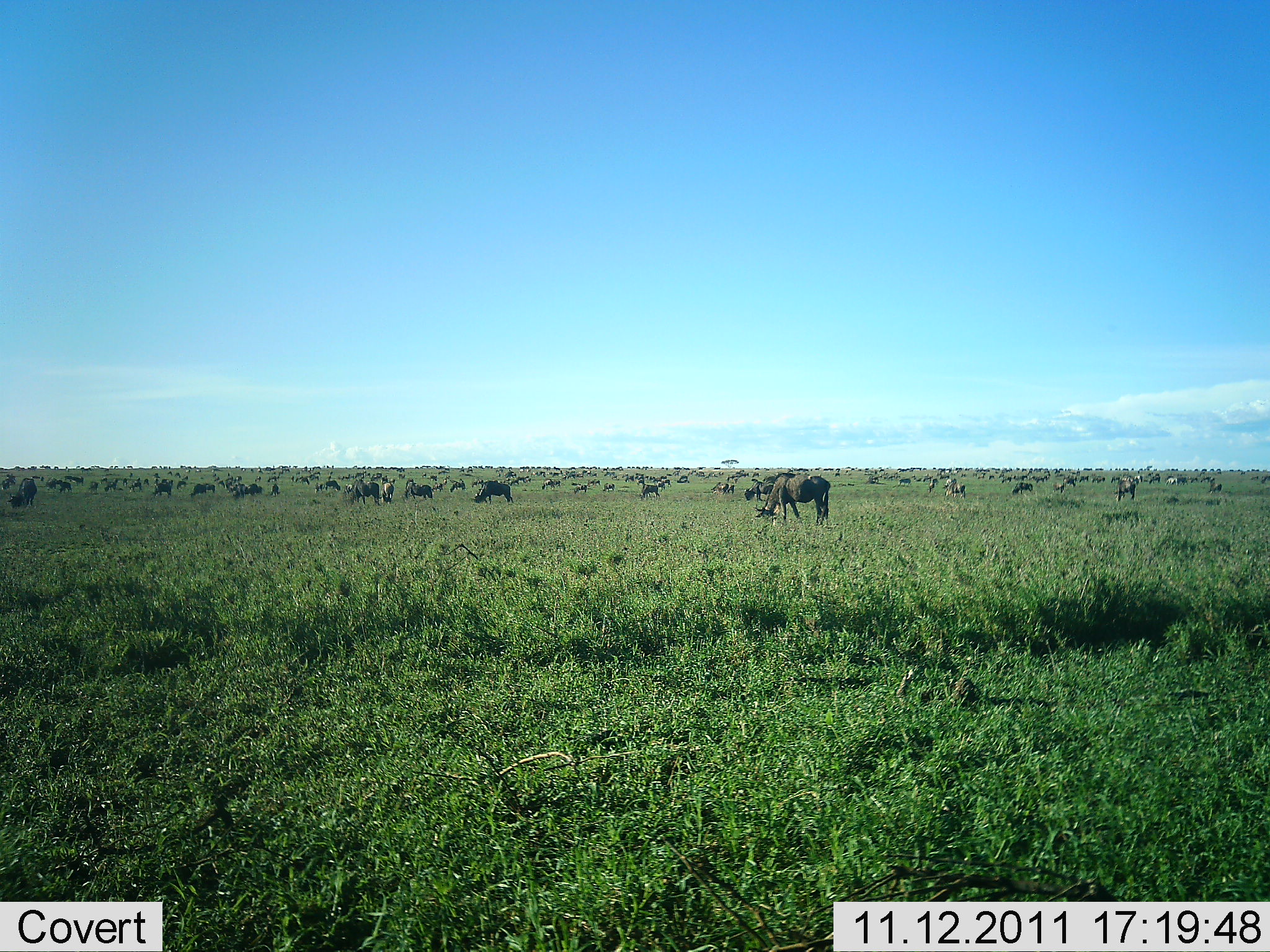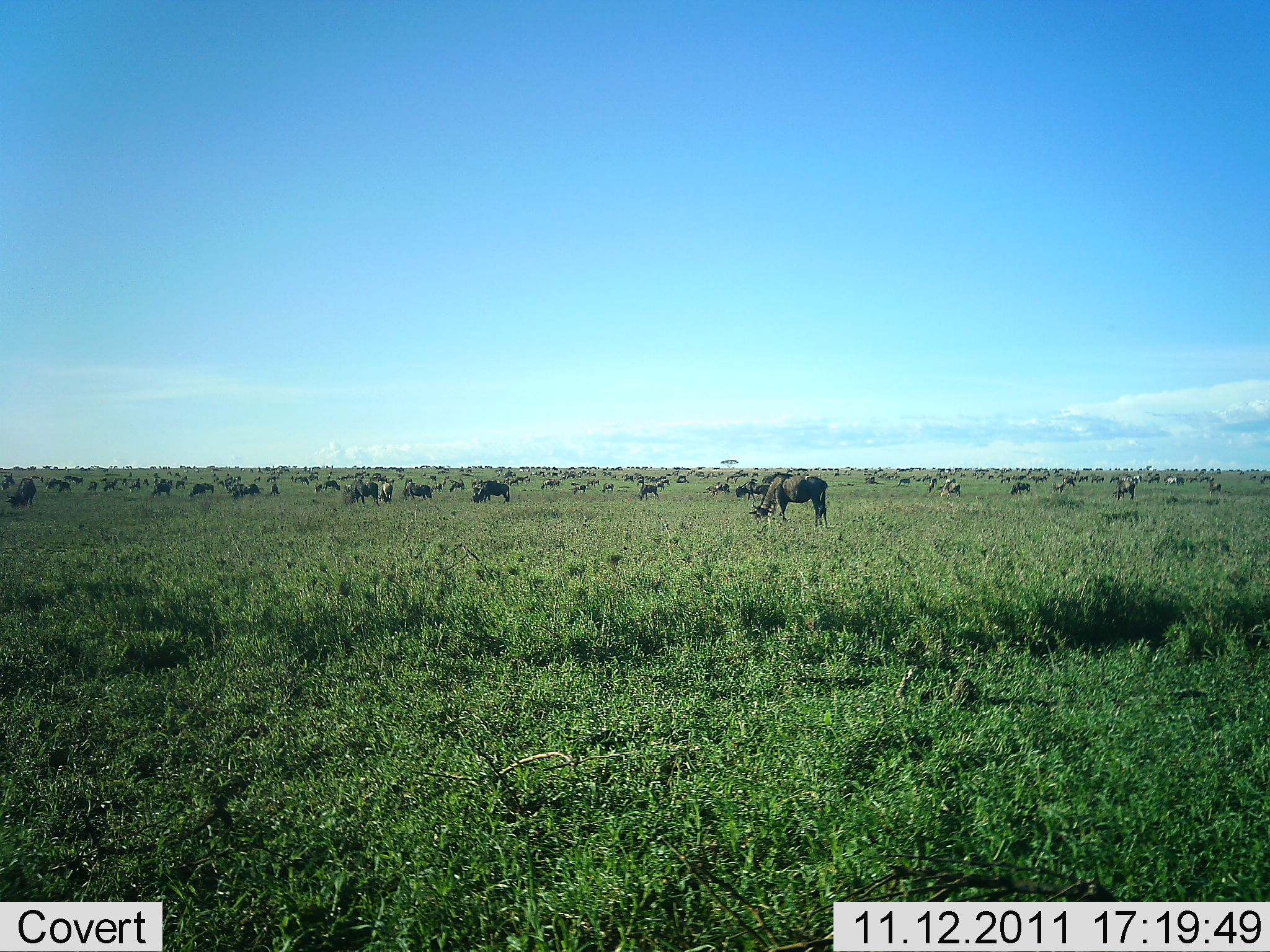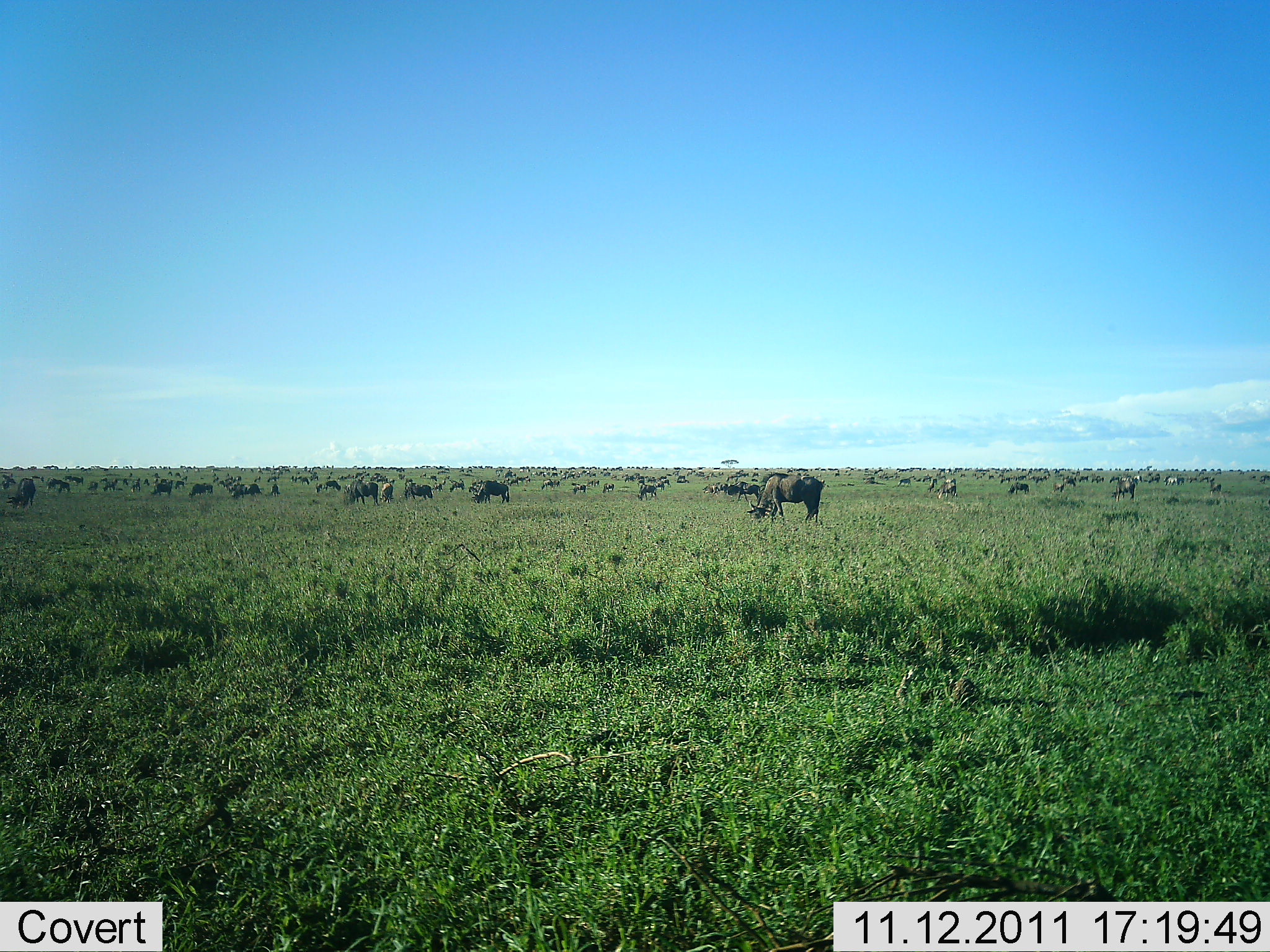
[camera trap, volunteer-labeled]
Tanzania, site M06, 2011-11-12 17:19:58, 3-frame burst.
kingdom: Animalia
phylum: Chordata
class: Mammalia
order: Artiodactyla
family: Bovidae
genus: Connochaetes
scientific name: Connochaetes taurinus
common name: blue wildebeest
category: wildebeest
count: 51+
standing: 33%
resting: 0%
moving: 27%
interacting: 7%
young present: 0%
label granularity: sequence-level